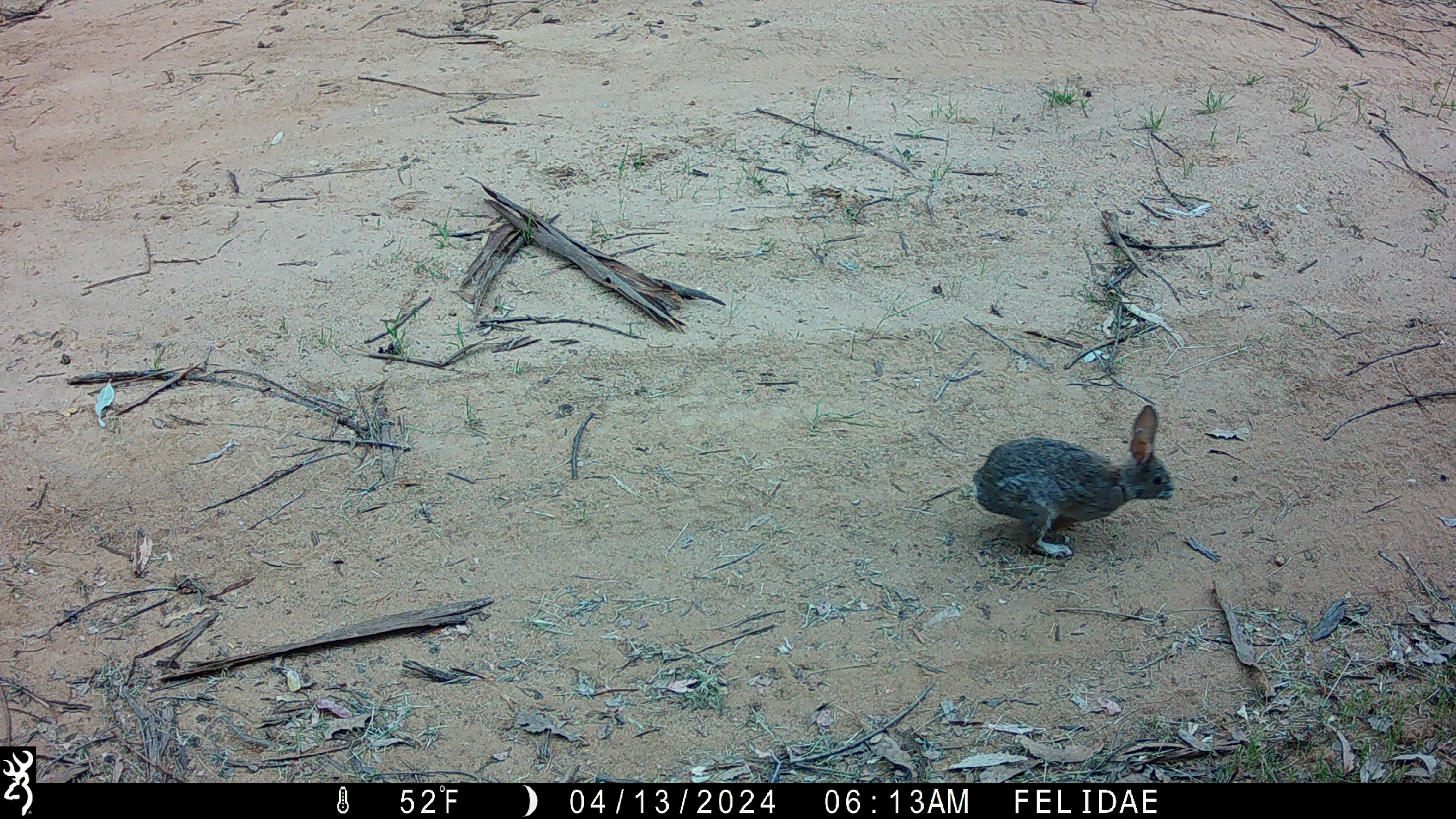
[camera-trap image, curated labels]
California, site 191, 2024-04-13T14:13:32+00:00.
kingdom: Animalia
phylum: Chordata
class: Mammalia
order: Lagomorpha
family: Leporidae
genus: Sylvilagus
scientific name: Sylvilagus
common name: cottontail rabbit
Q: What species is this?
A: Cottontail rabbit (Sylvilagus).